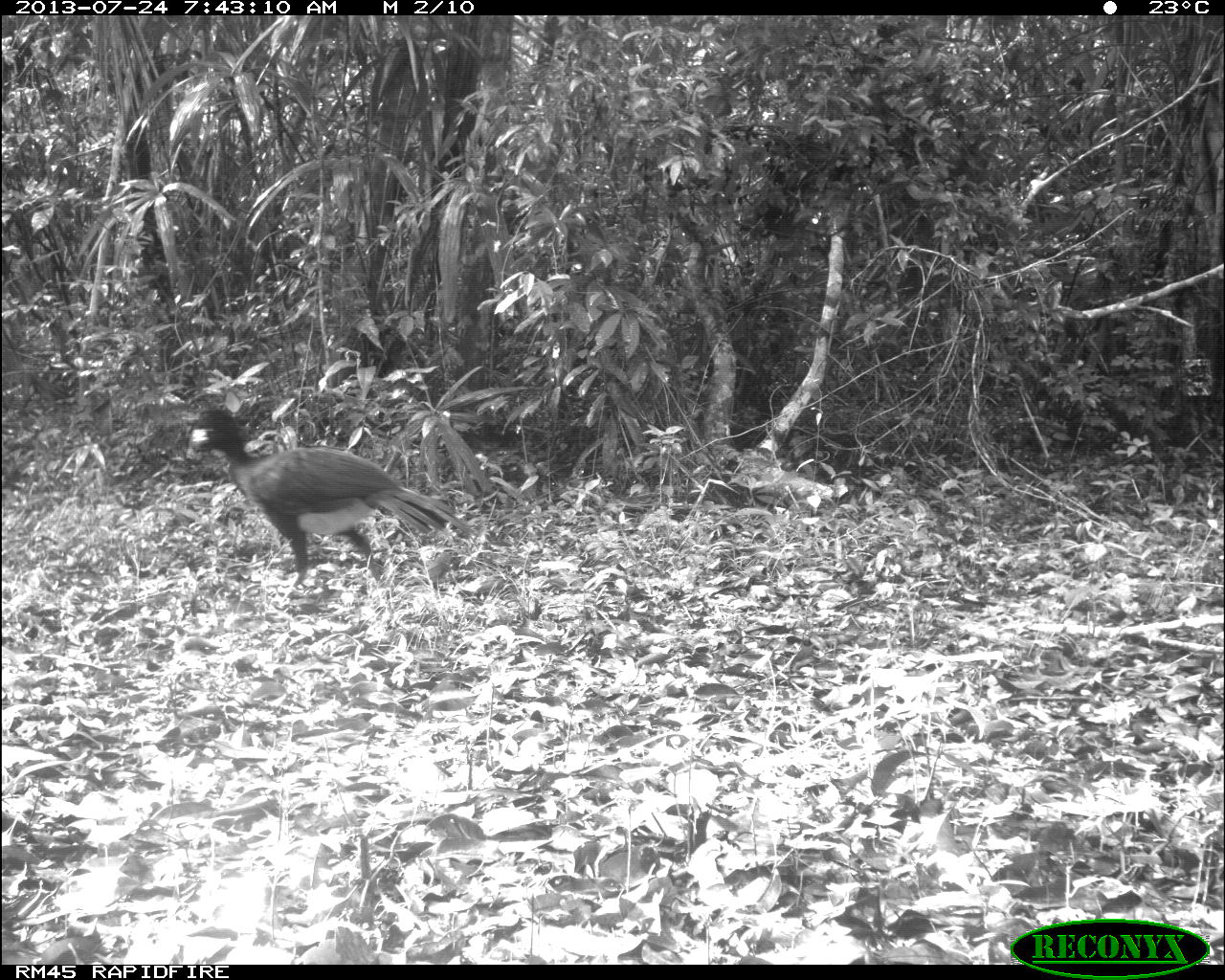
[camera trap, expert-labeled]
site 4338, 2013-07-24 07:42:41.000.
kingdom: Animalia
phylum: Chordata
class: Aves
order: Galliformes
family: Cracidae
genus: Crax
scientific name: Crax rubra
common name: great curassow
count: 1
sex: male